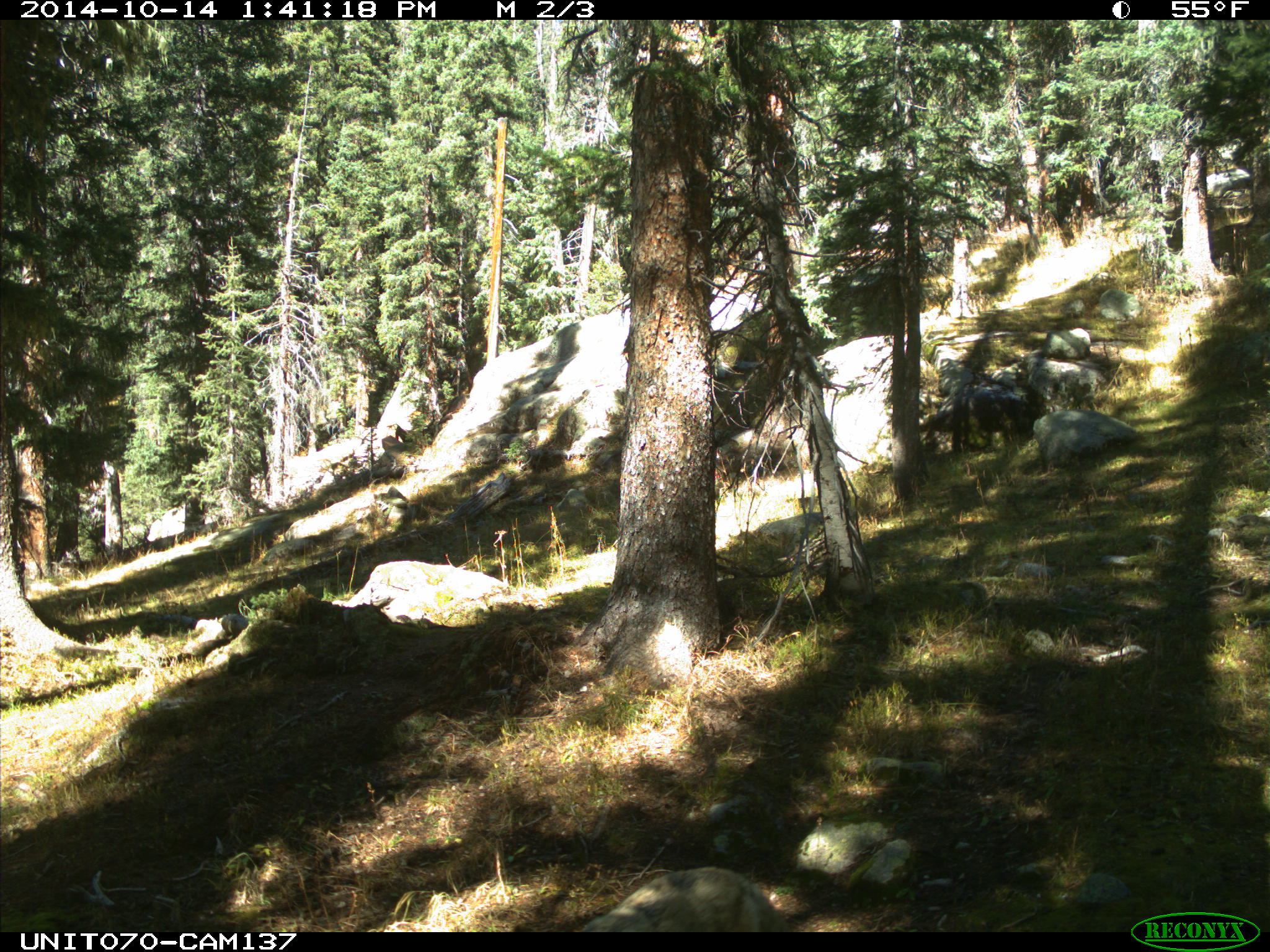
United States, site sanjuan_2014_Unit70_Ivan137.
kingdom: Animalia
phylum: Chordata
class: Mammalia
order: Carnivora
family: Canidae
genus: Canis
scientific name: Canis latrans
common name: coyote